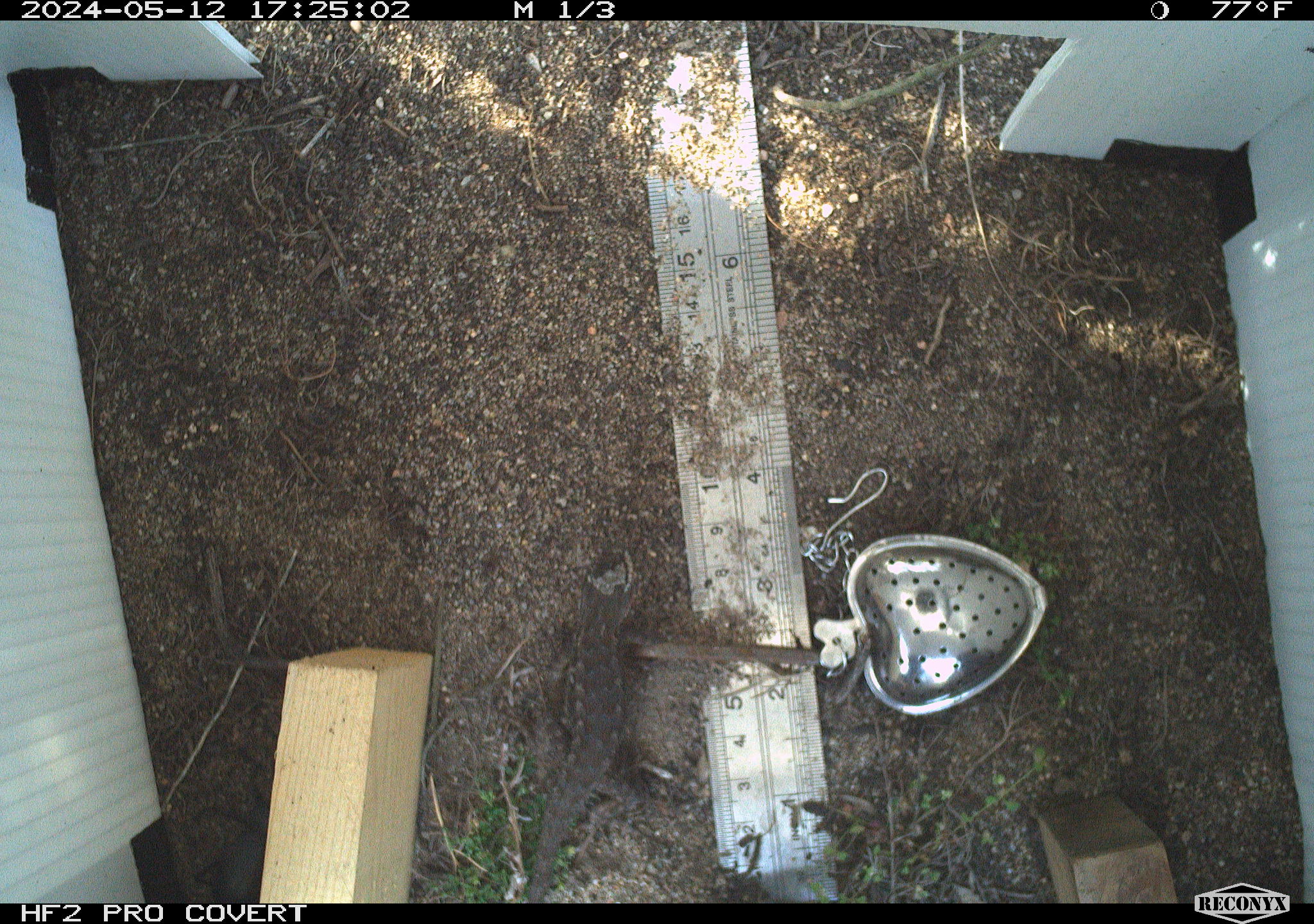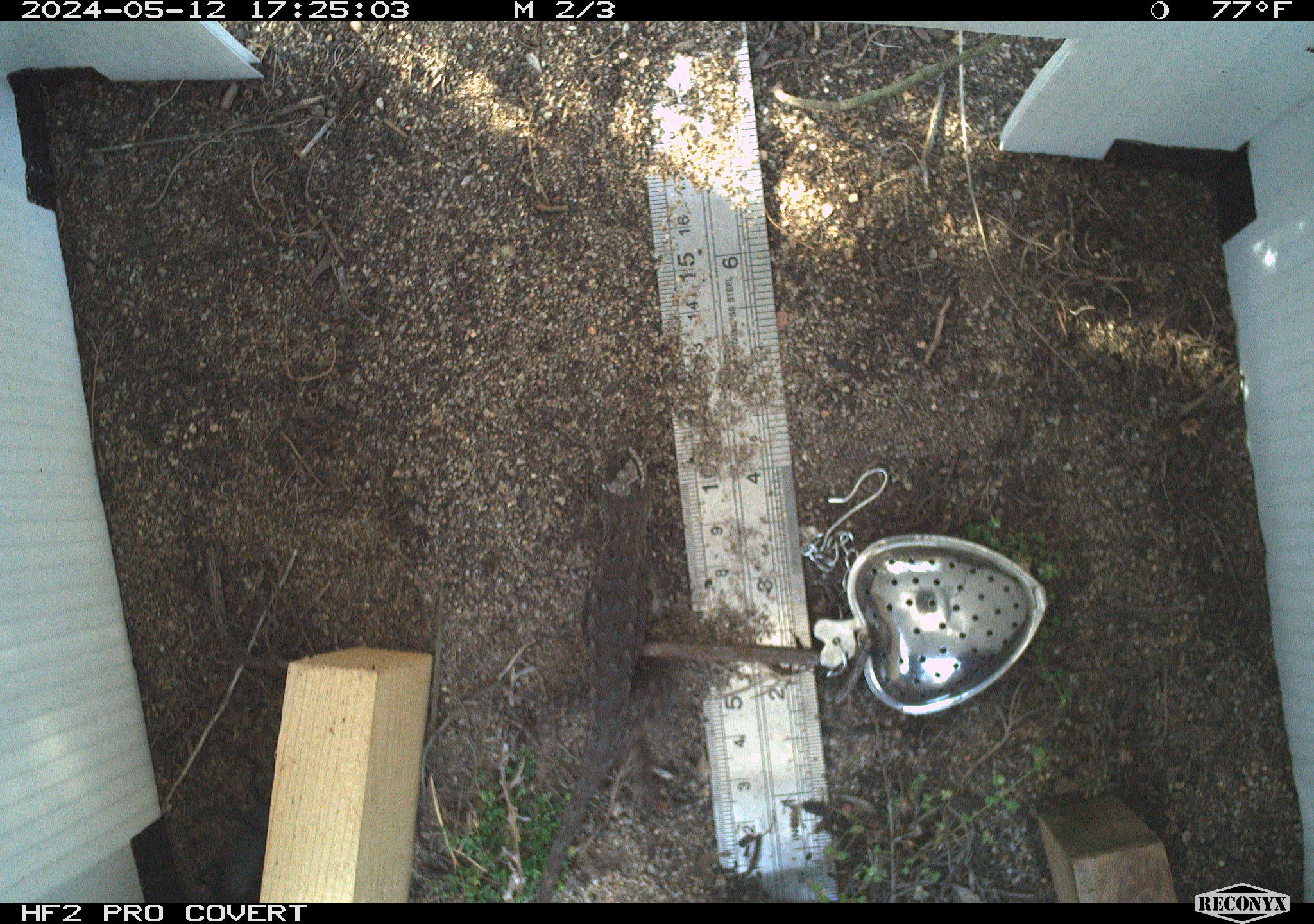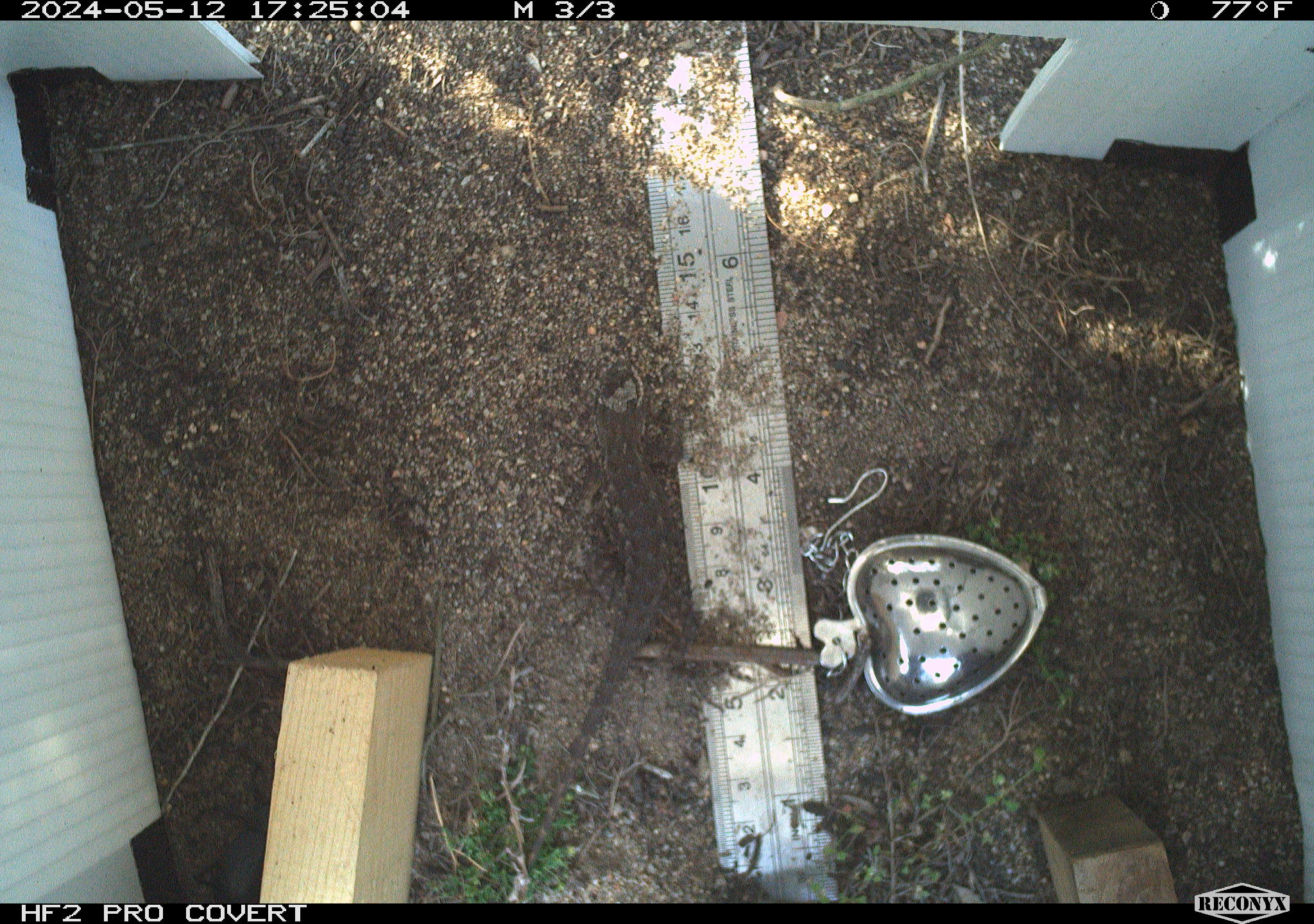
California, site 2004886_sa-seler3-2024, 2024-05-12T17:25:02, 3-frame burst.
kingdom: Animalia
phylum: Chordata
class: Reptilia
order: Squamata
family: Phrynosomatidae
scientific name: Phrynosomatidae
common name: phrynosomatid lizards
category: phrynosomatidae family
Phrynosomatidae family (phrynosomatid lizards) (Phrynosomatidae).